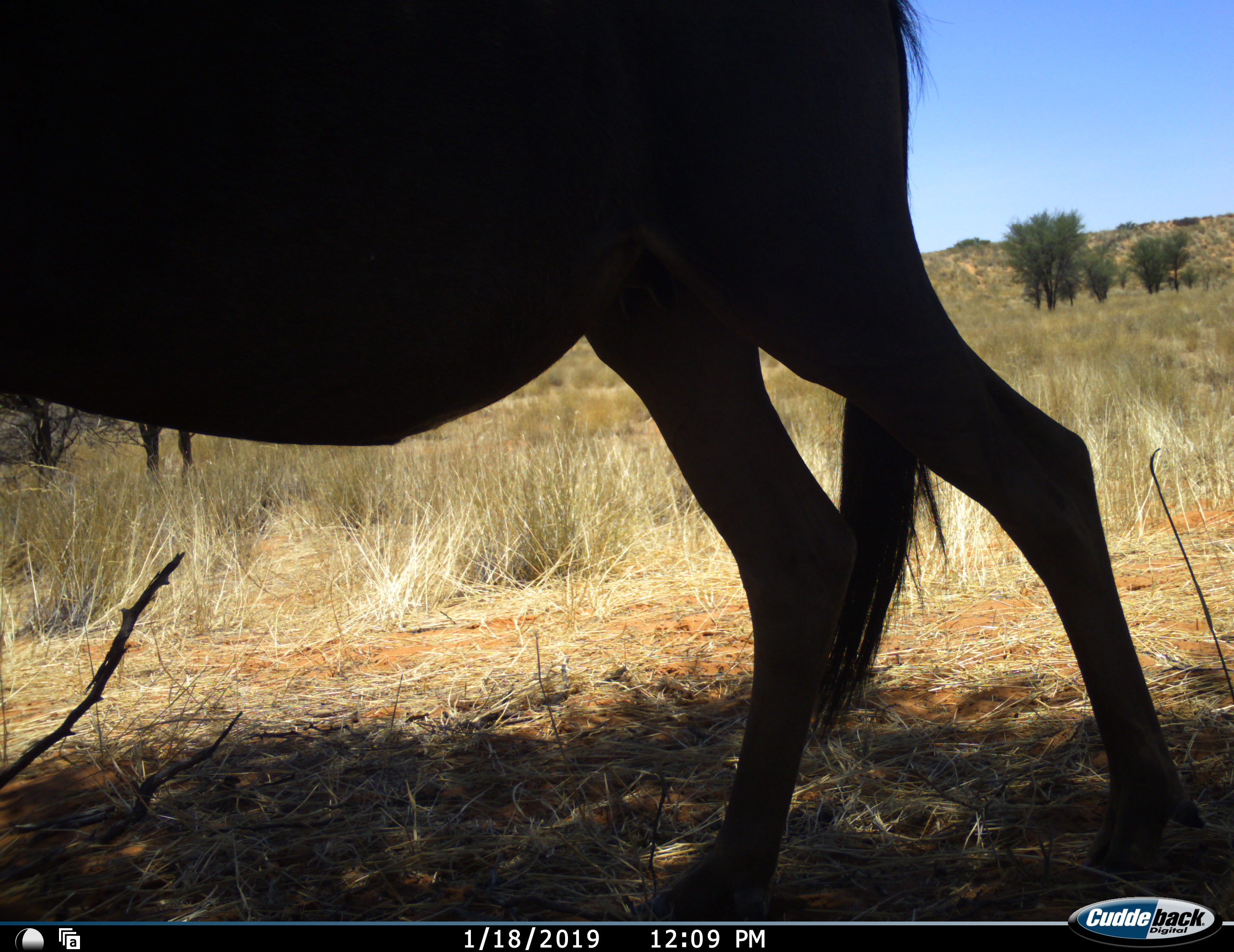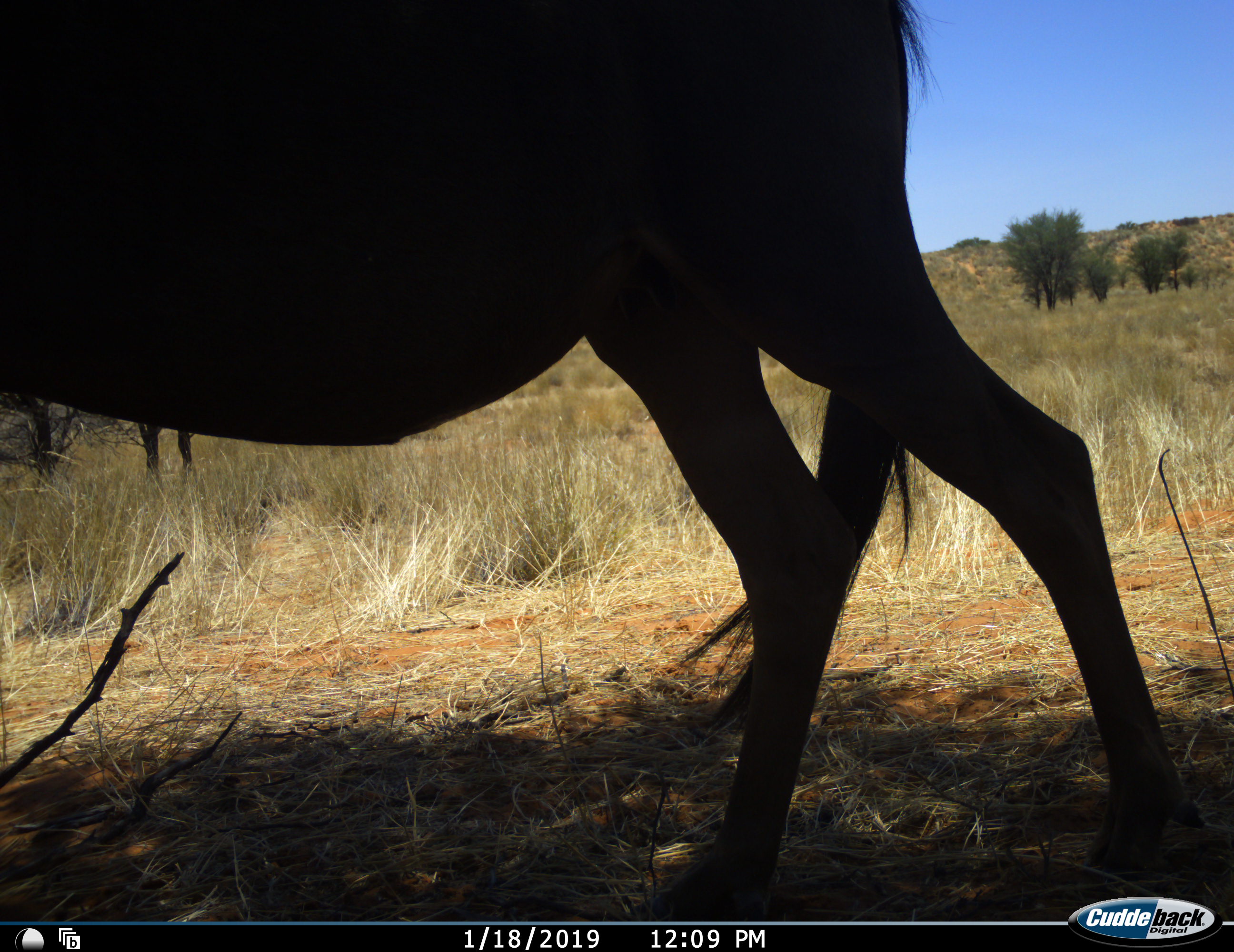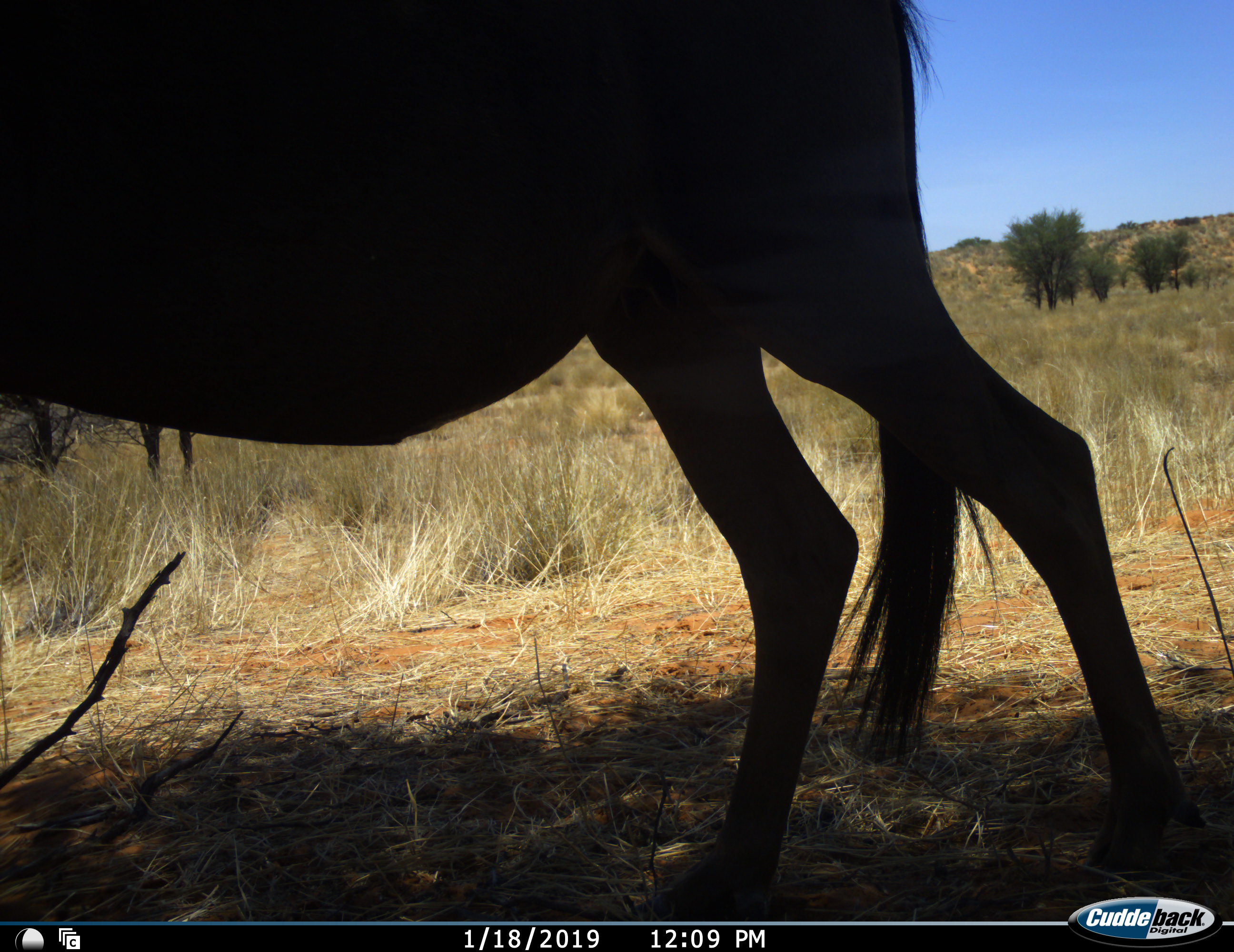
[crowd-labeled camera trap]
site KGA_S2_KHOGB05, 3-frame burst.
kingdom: Animalia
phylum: Chordata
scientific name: Vertebrata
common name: domestic animal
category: domesticanimal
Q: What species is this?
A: Domesticanimal (domestic animal) (Vertebrata).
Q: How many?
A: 1.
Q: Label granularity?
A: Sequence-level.